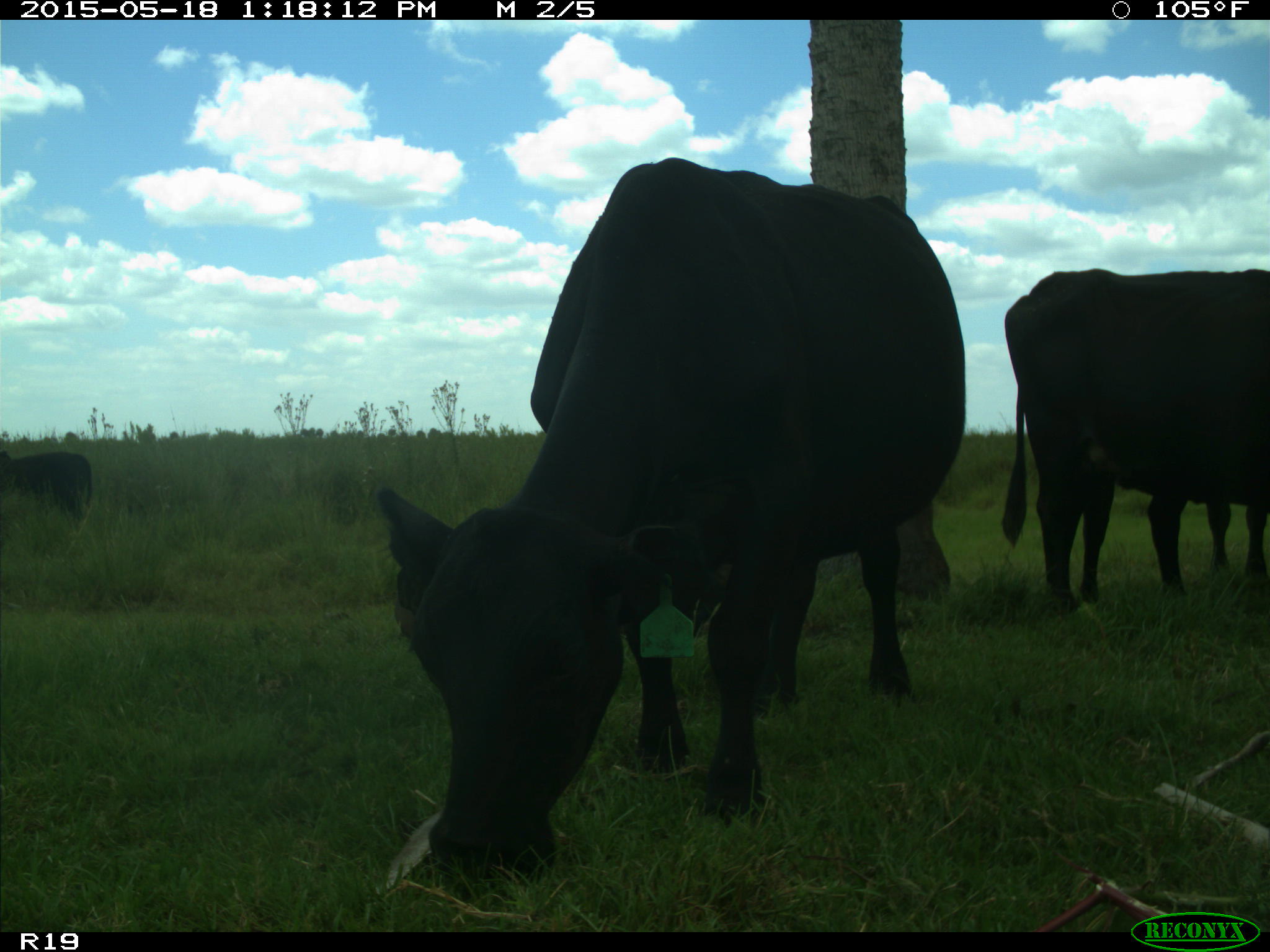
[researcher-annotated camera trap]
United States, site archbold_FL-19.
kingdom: Animalia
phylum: Chordata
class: Mammalia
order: Artiodactyla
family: Bovidae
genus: Bos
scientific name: Bos taurus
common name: domestic cow